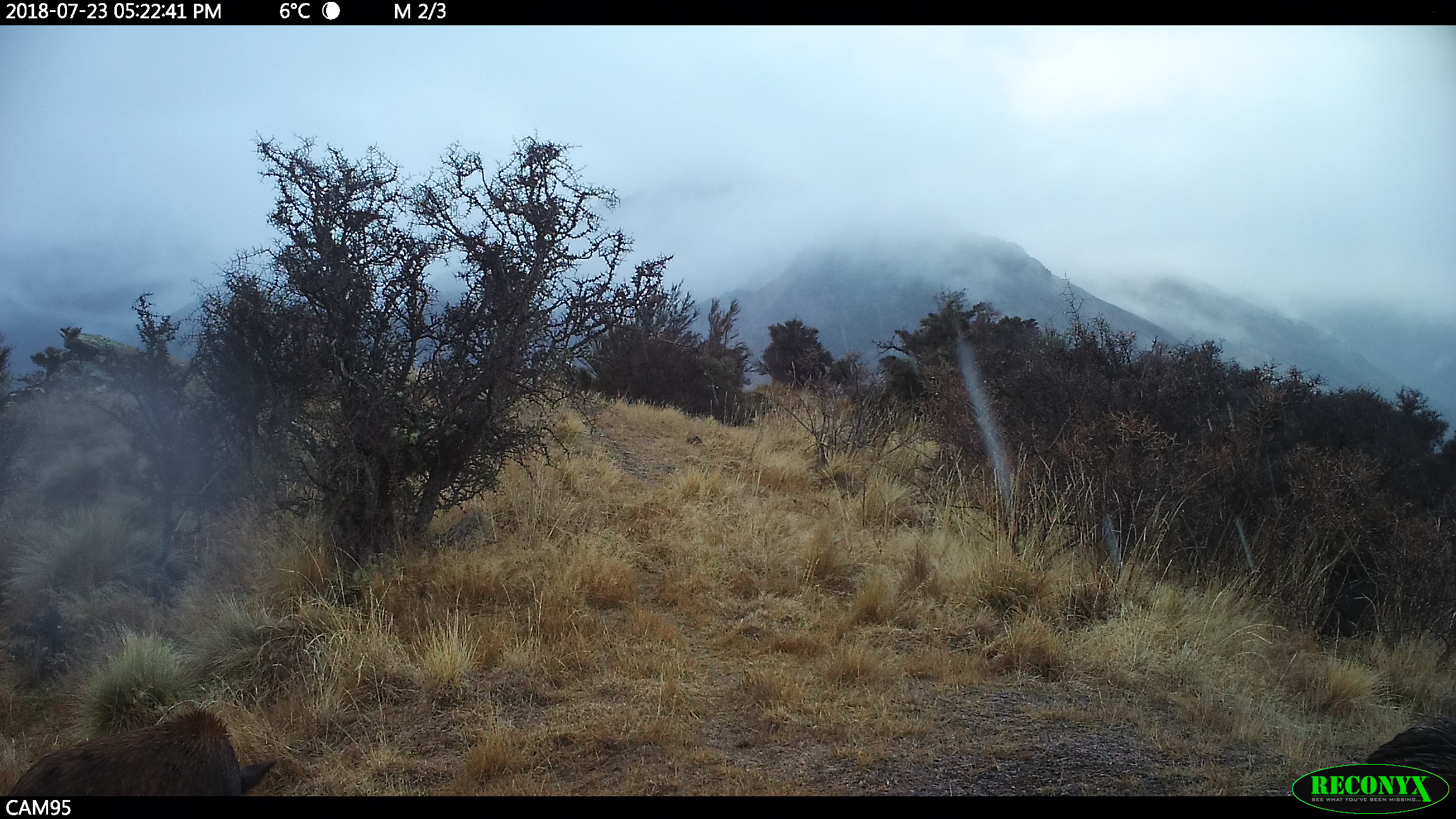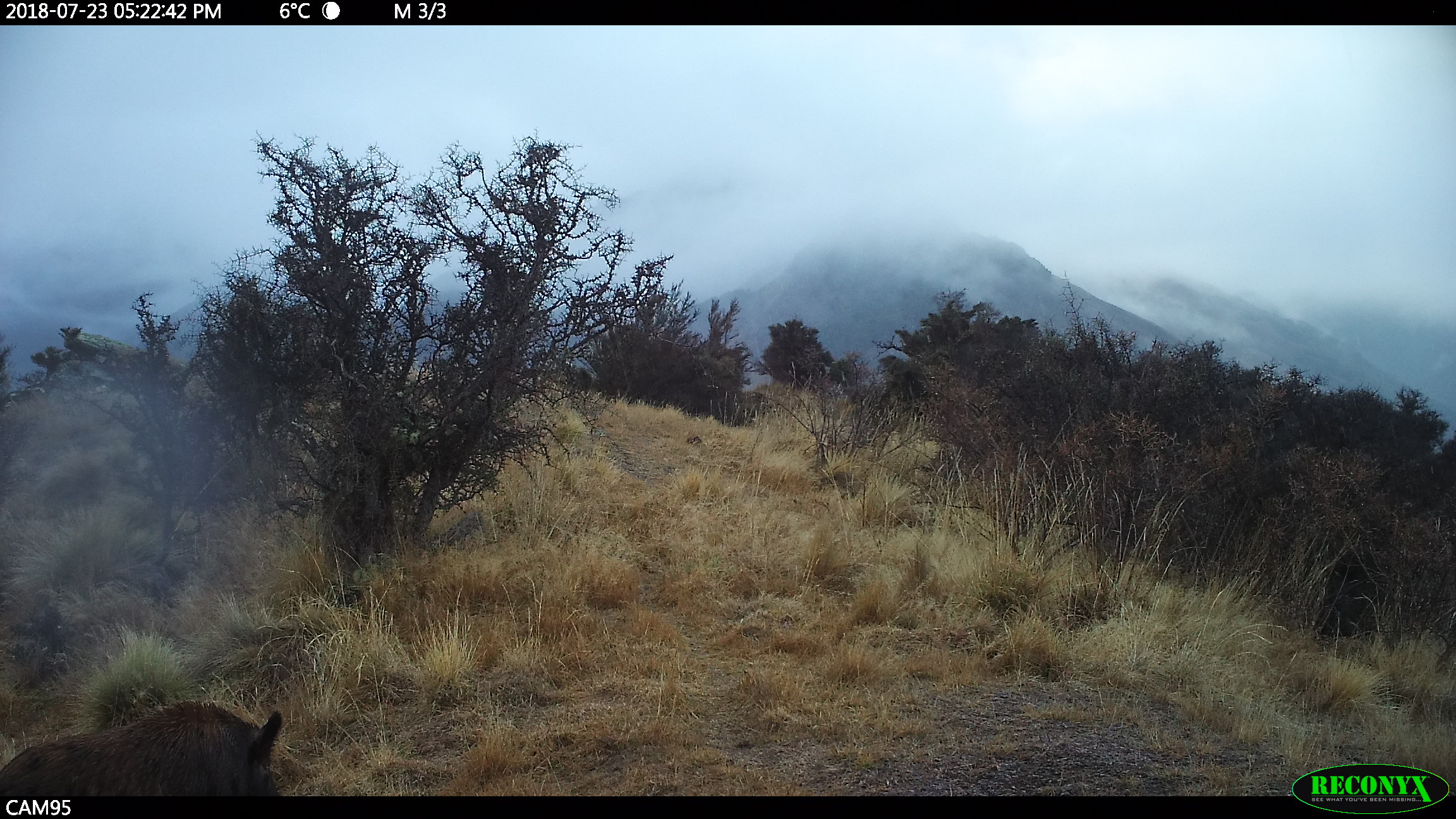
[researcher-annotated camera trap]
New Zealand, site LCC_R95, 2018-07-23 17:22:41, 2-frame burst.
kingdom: Animalia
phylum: Chordata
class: Mammalia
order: Artiodactyla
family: Suidae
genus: Sus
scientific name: Sus scrofa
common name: pig